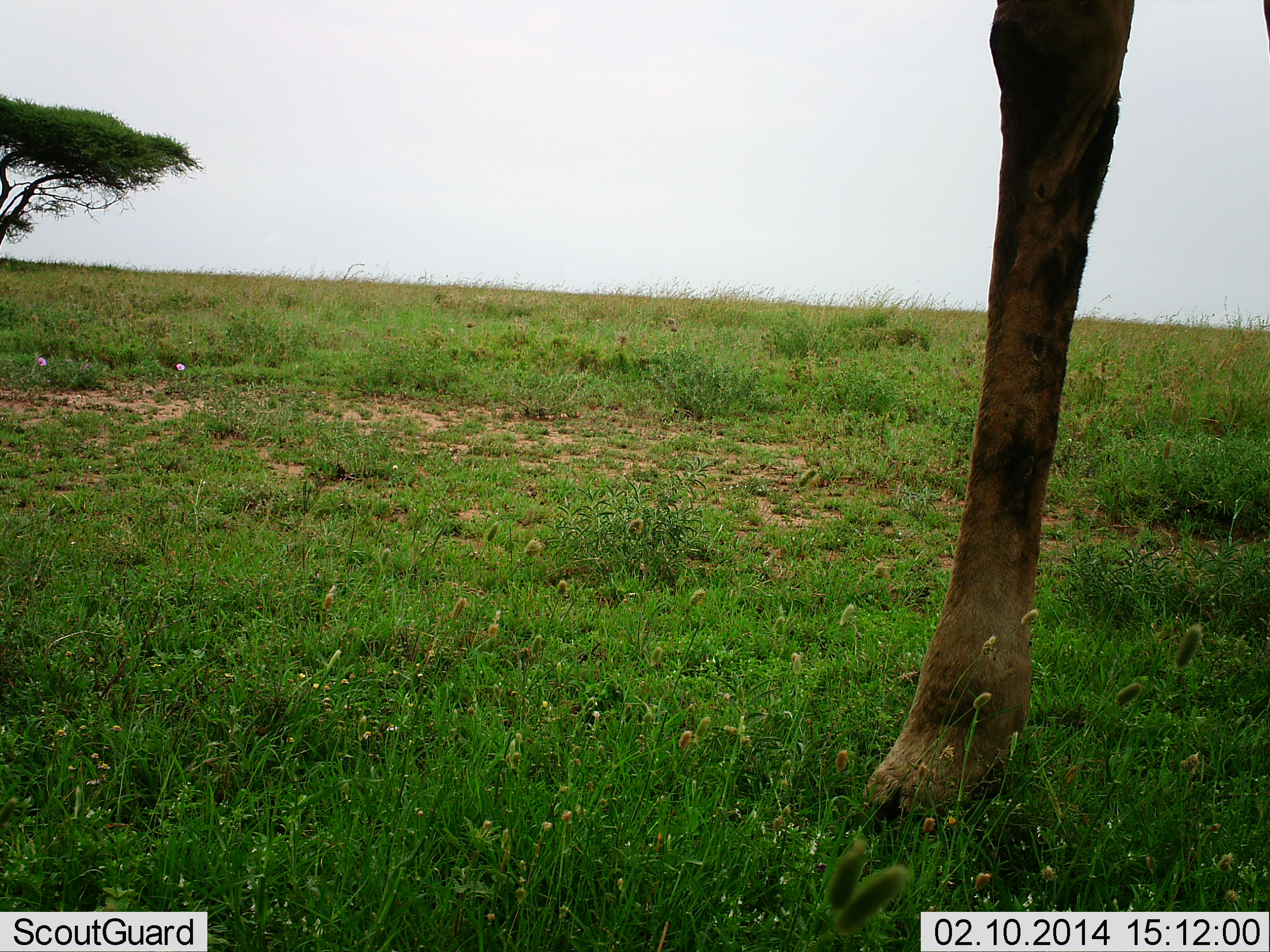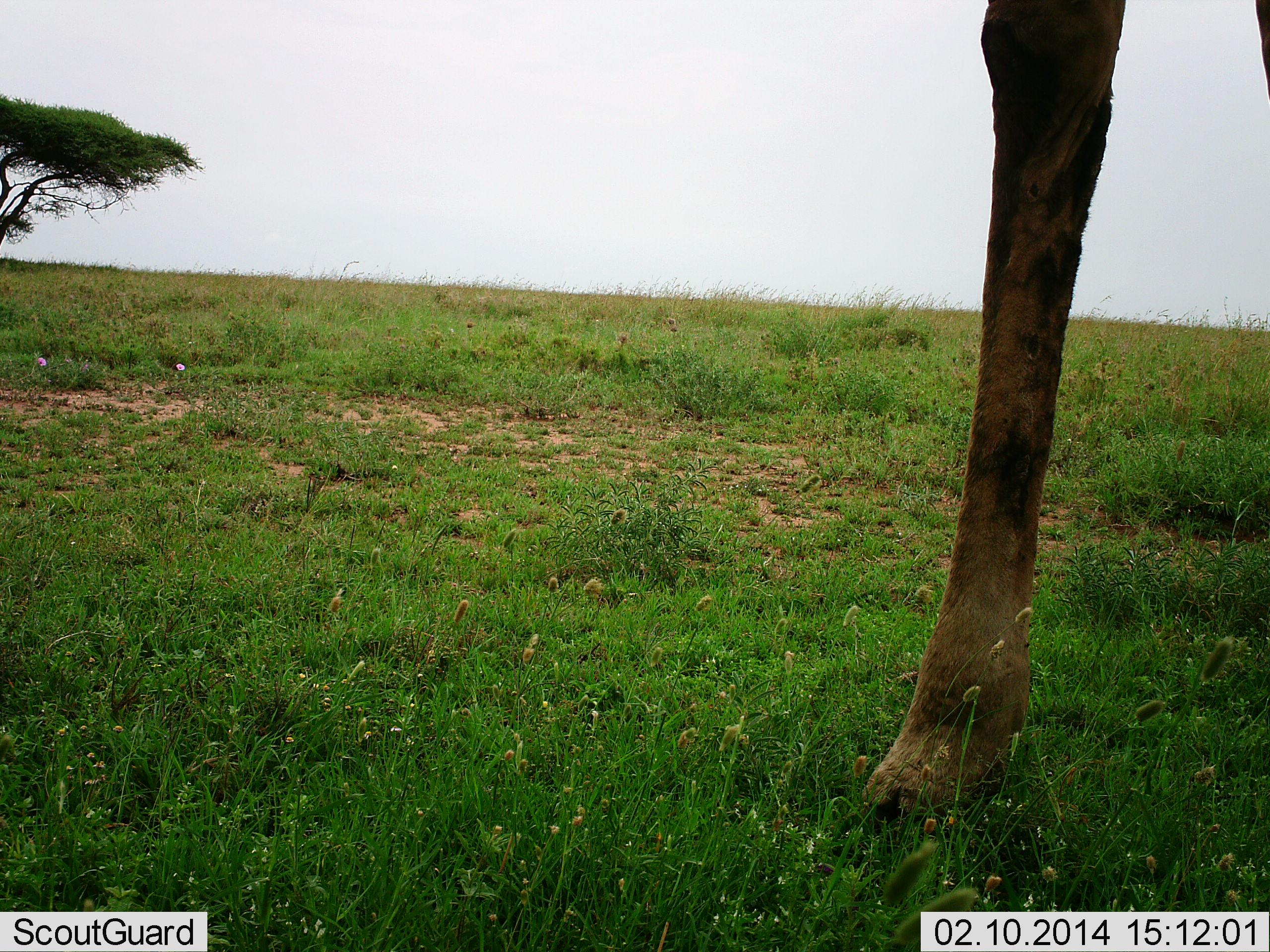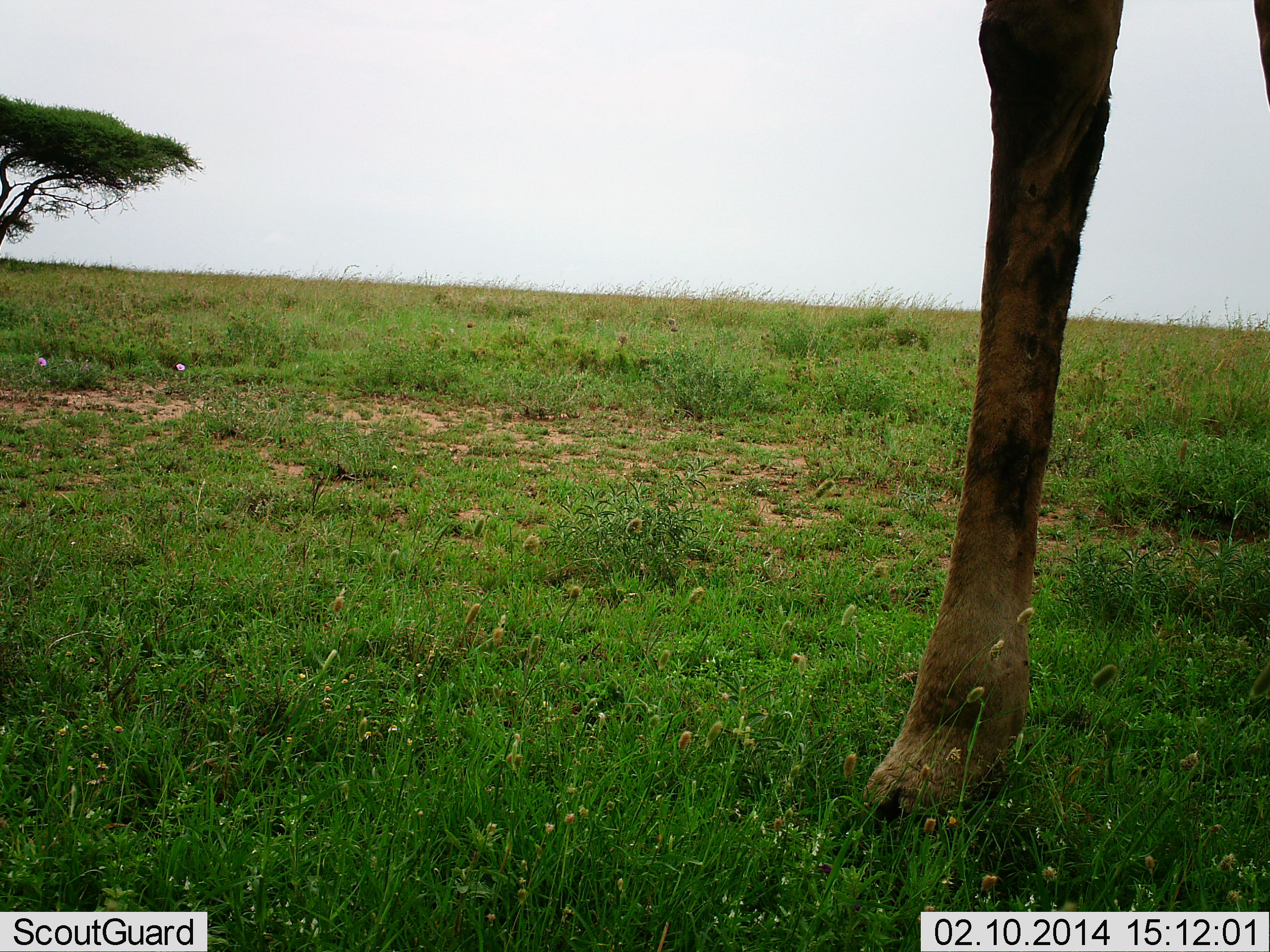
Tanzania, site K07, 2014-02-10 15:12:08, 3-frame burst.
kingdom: Animalia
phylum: Chordata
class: Mammalia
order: Artiodactyla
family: Giraffidae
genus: Giraffa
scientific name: Giraffa camelopardalis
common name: giraffe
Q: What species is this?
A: Giraffe (Giraffa camelopardalis).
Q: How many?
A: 1.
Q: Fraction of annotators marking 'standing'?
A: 100%.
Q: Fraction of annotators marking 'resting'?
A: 0%.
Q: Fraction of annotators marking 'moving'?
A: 0%.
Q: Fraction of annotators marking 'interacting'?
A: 0%.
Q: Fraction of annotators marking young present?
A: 0%.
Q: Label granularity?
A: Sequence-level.